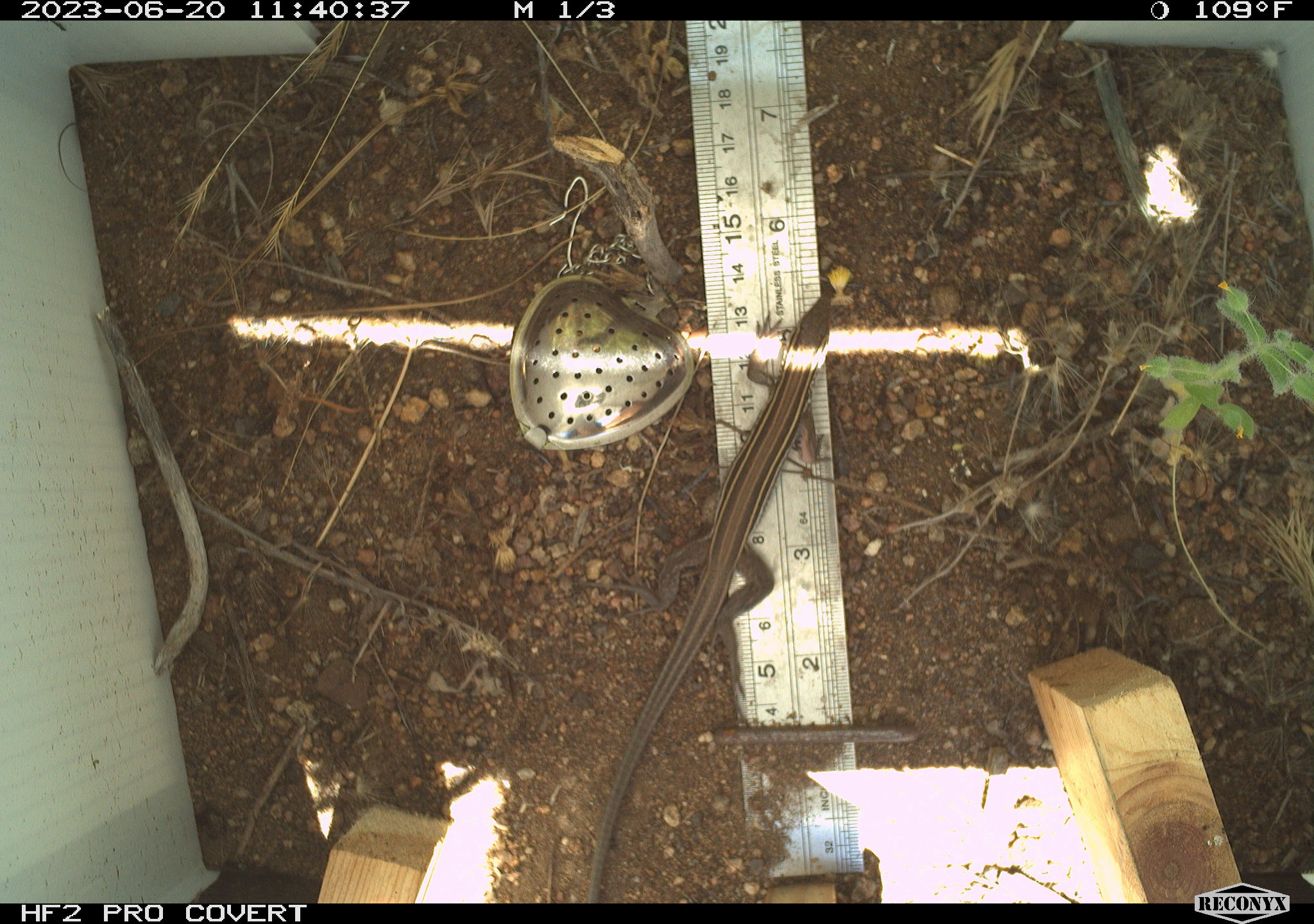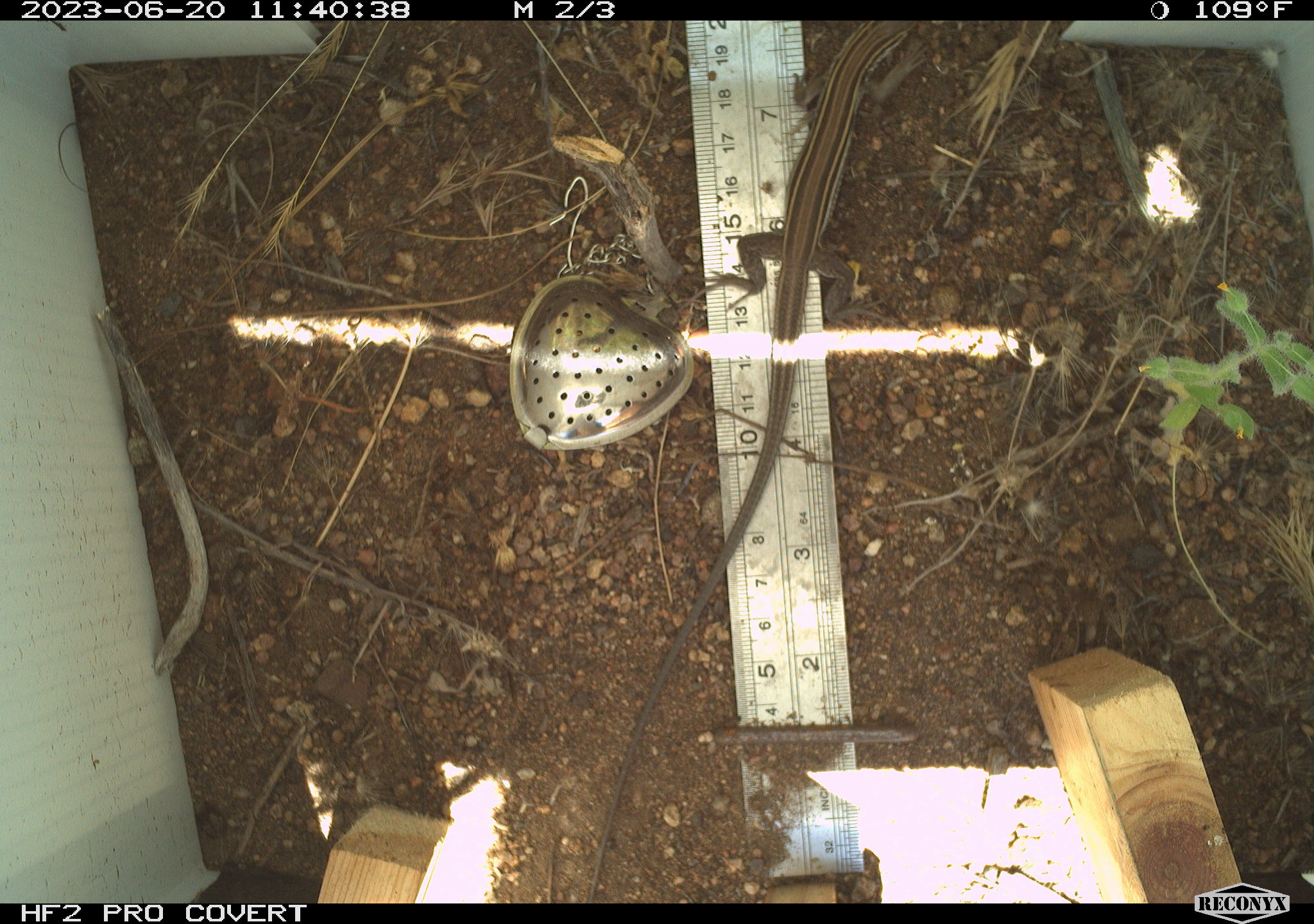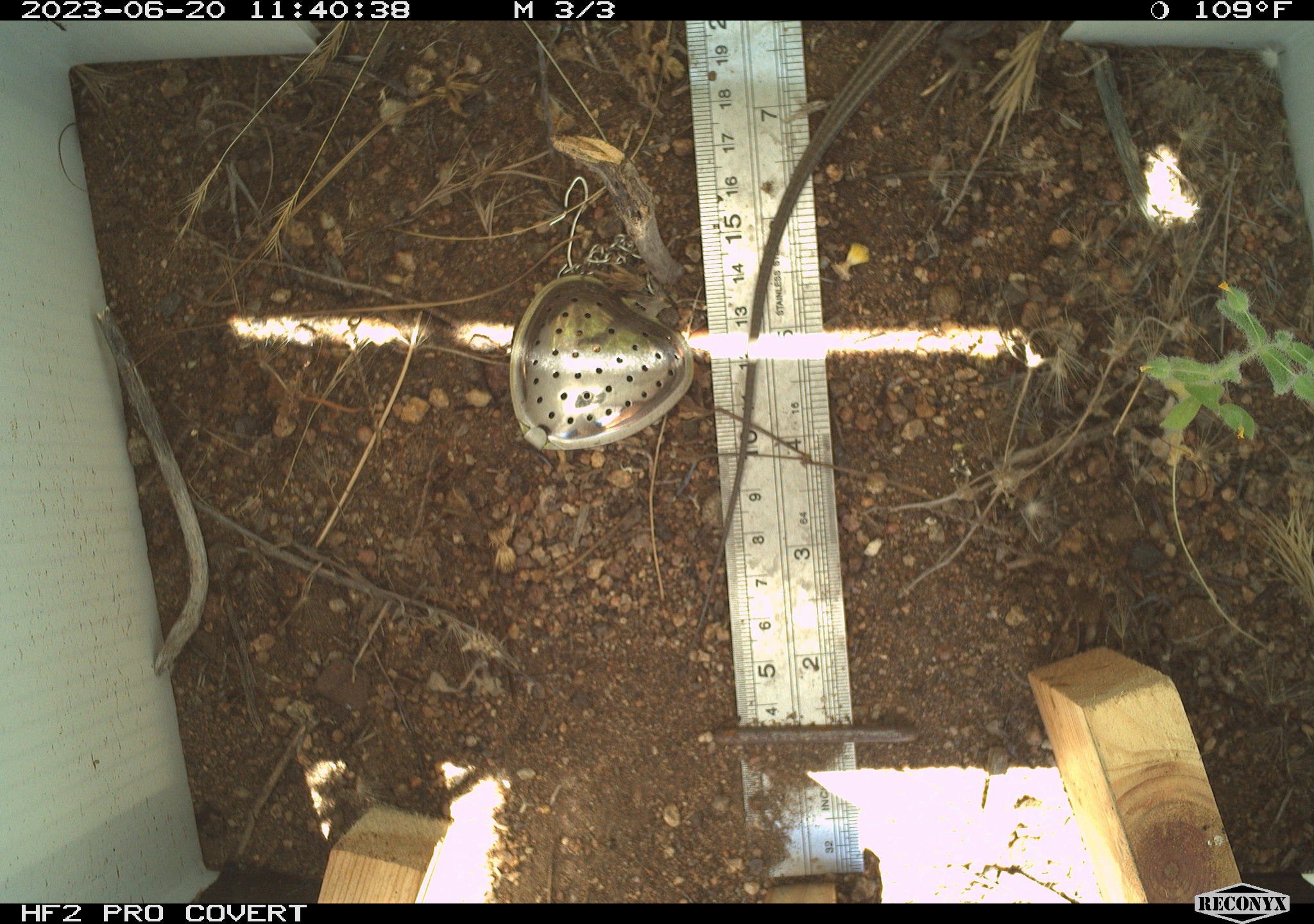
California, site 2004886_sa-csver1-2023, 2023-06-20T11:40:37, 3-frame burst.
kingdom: Animalia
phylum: Chordata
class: Reptilia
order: Squamata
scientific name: Squamata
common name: lizards and snakes